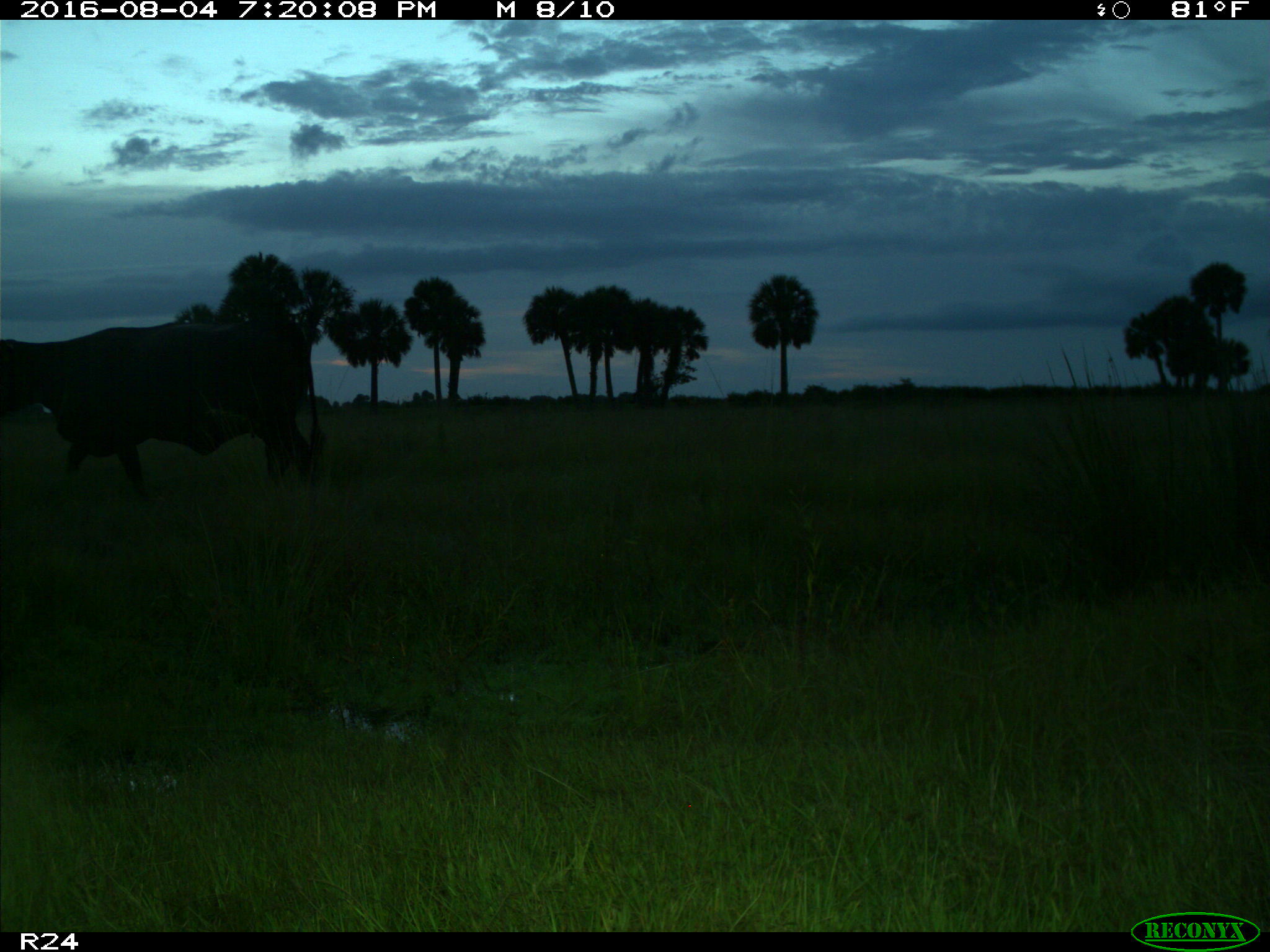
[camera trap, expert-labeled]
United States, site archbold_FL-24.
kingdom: Animalia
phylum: Chordata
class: Mammalia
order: Artiodactyla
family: Bovidae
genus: Bos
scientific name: Bos taurus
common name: domestic cow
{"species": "Bos taurus (domestic cow)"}